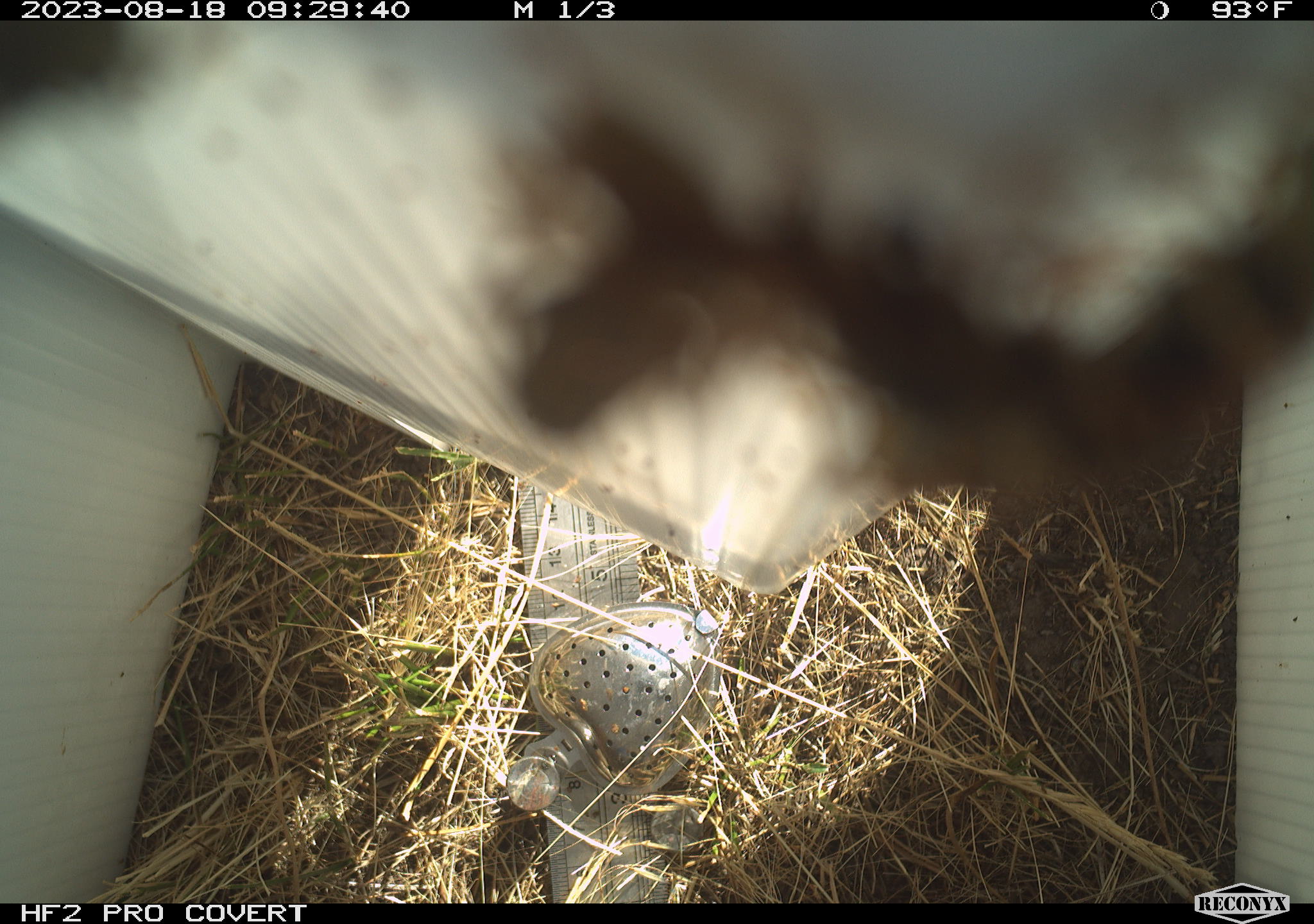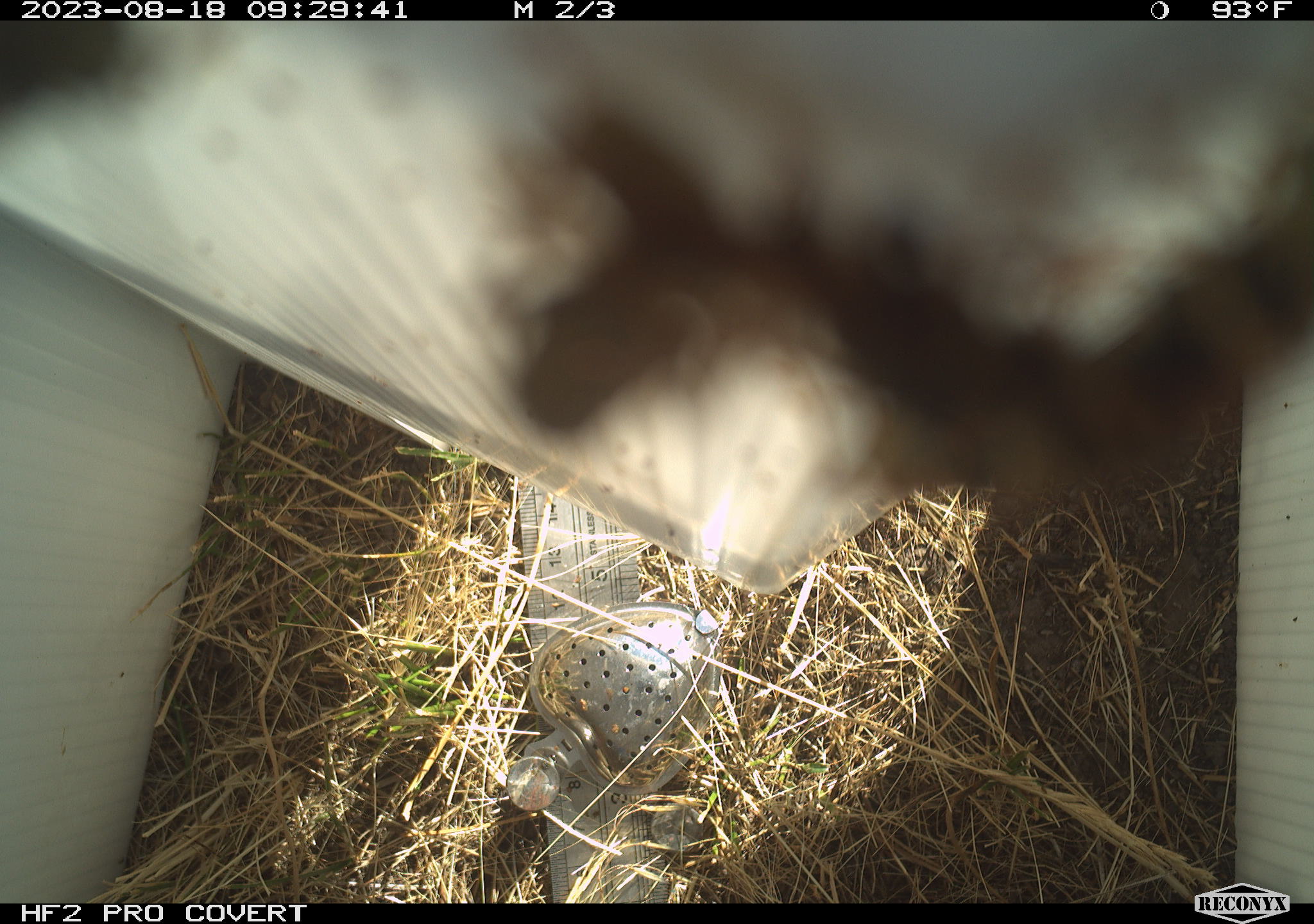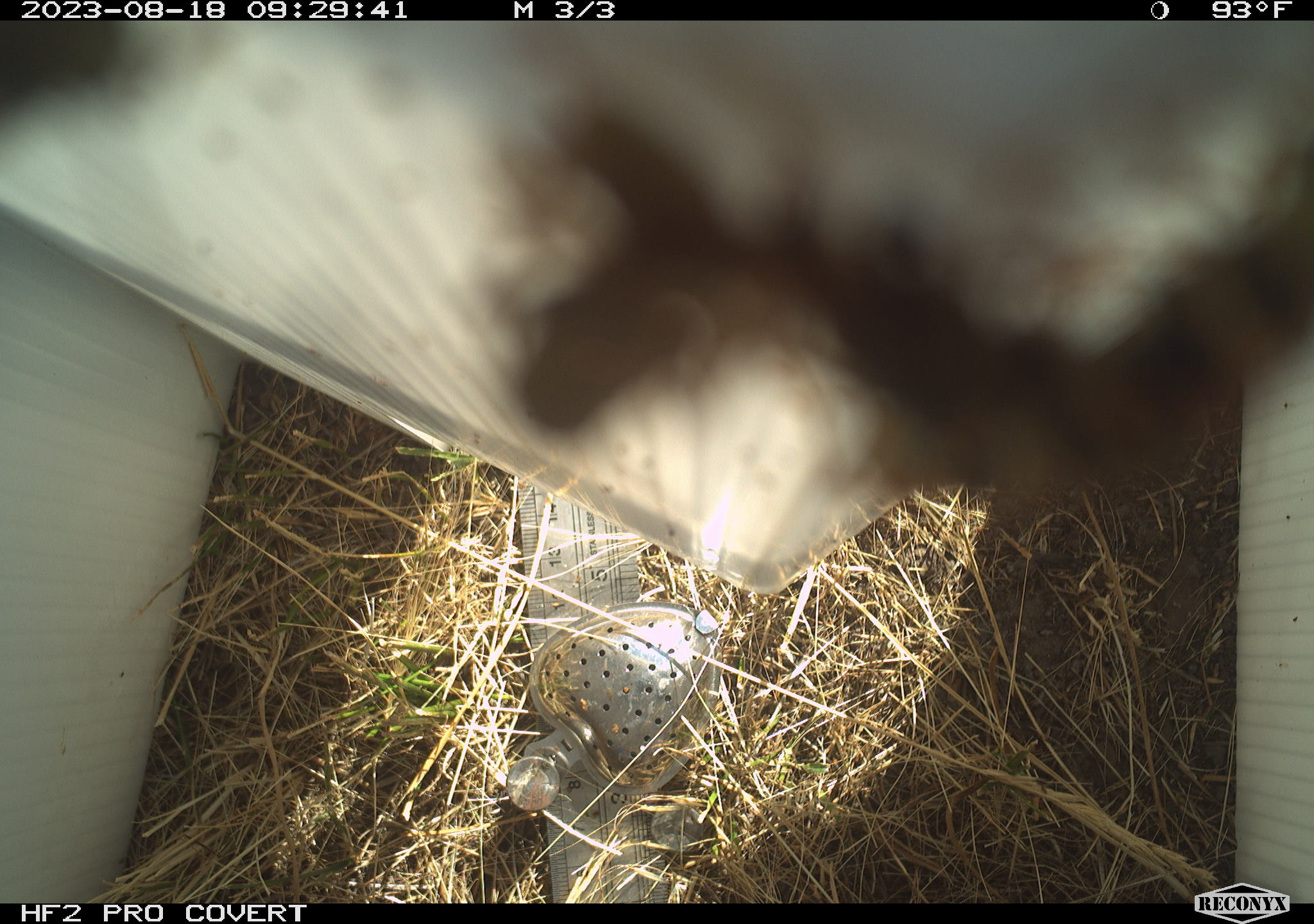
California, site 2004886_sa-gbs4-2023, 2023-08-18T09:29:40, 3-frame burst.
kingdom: Animalia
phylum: Arthropoda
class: Insecta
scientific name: Insecta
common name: insect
Insect (Insecta).